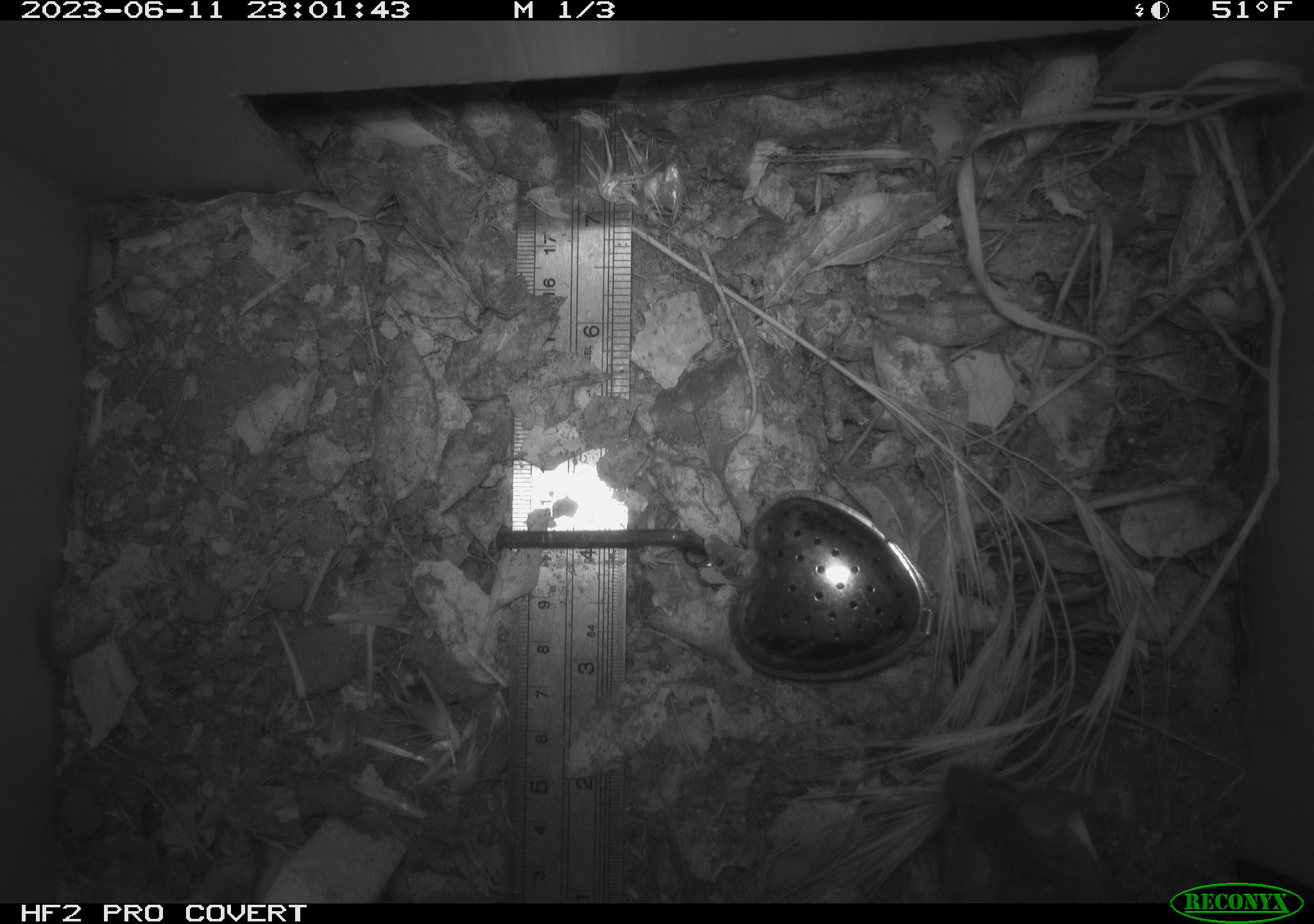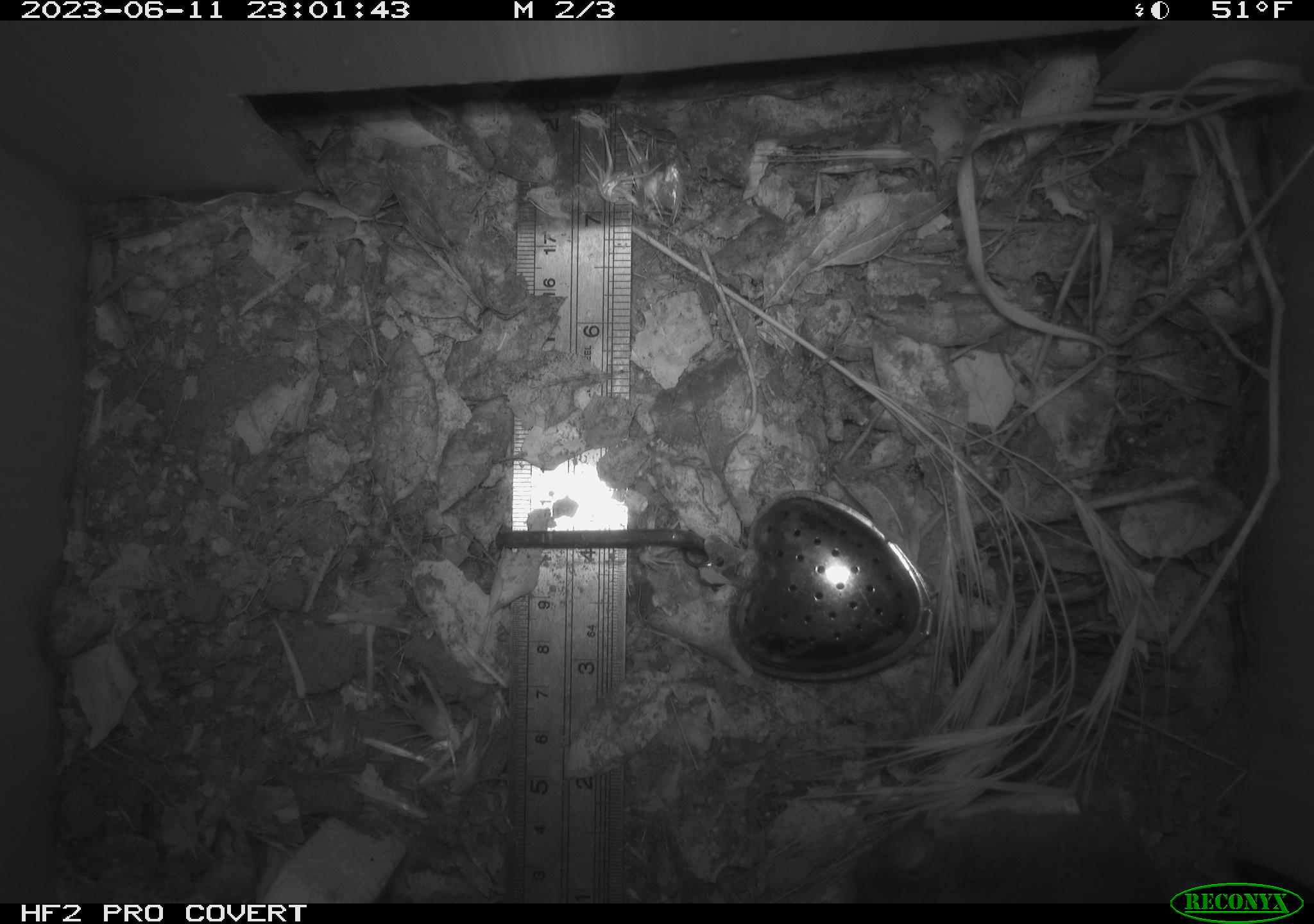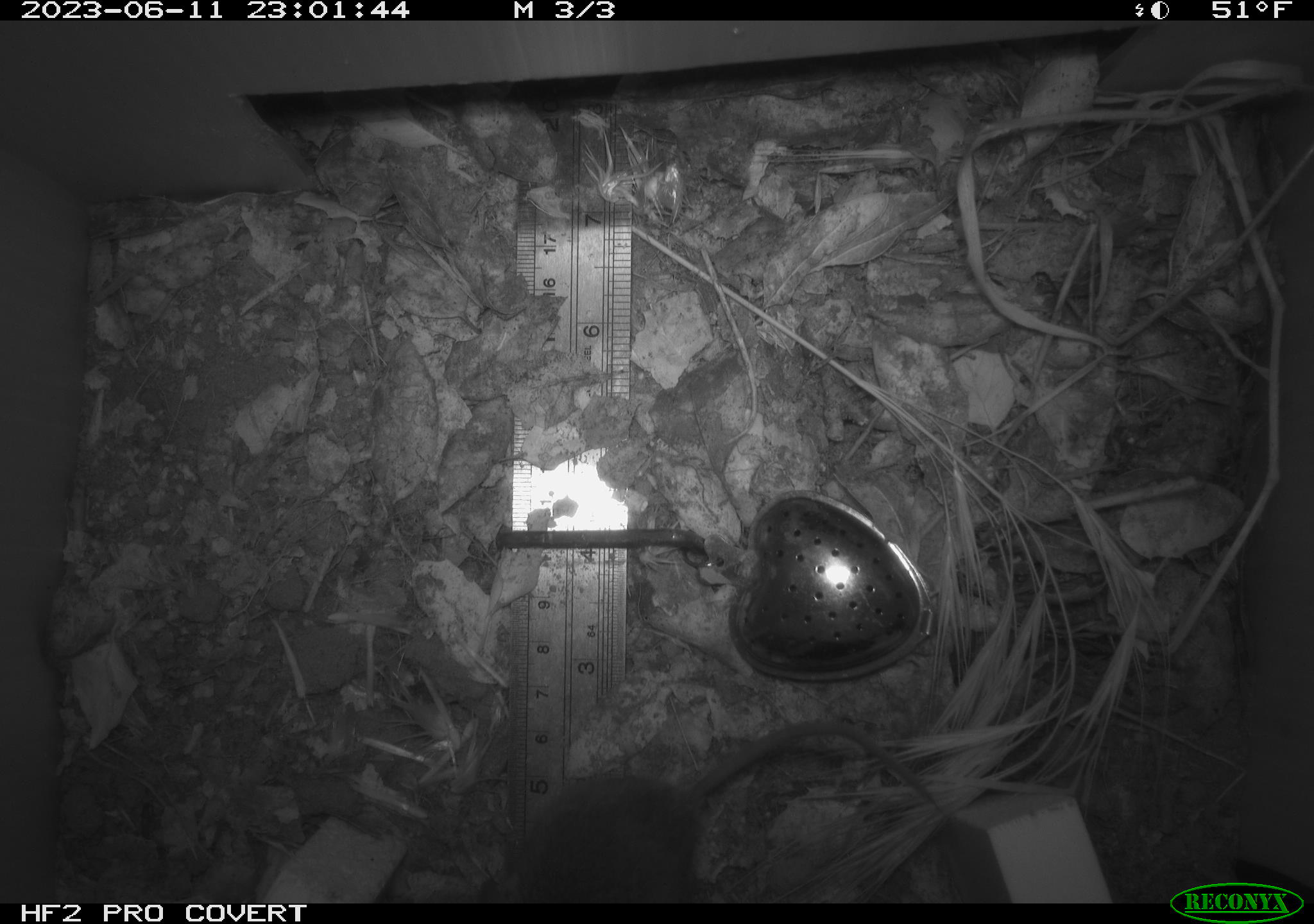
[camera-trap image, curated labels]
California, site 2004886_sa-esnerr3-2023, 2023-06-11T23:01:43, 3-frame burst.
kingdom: Animalia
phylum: Chordata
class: Mammalia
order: Rodentia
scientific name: Rodentia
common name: mouse species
Mouse species (Rodentia).